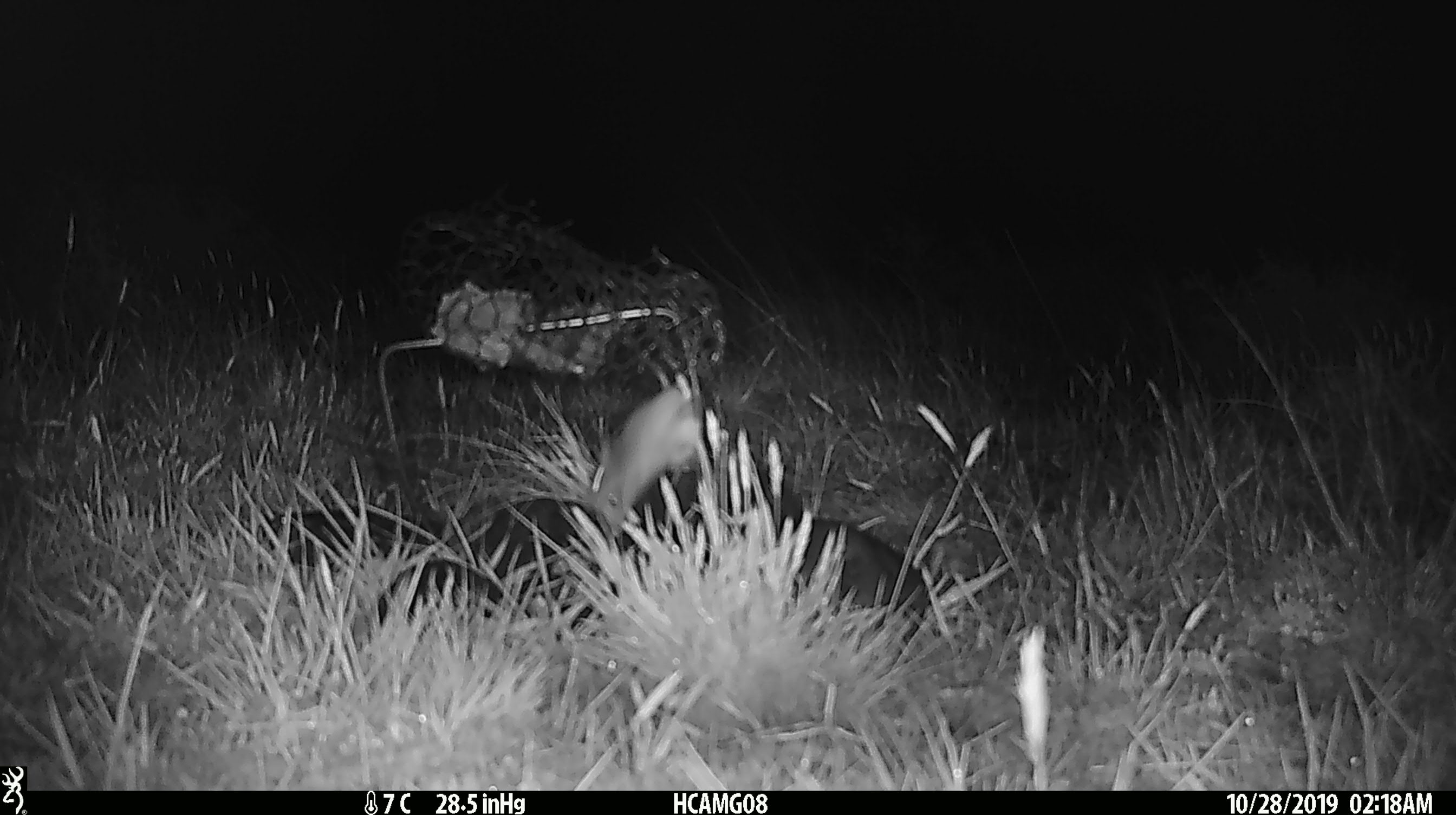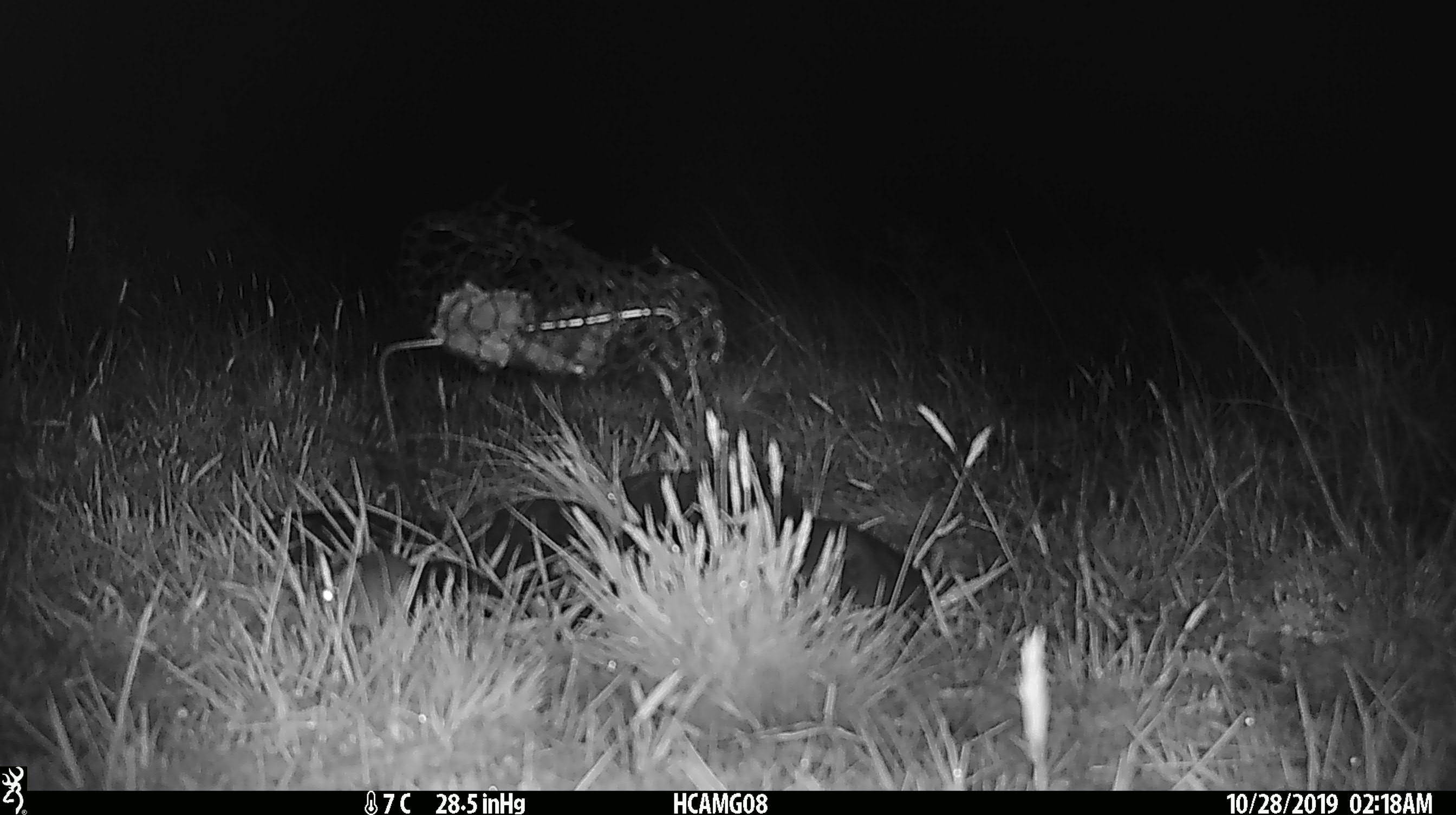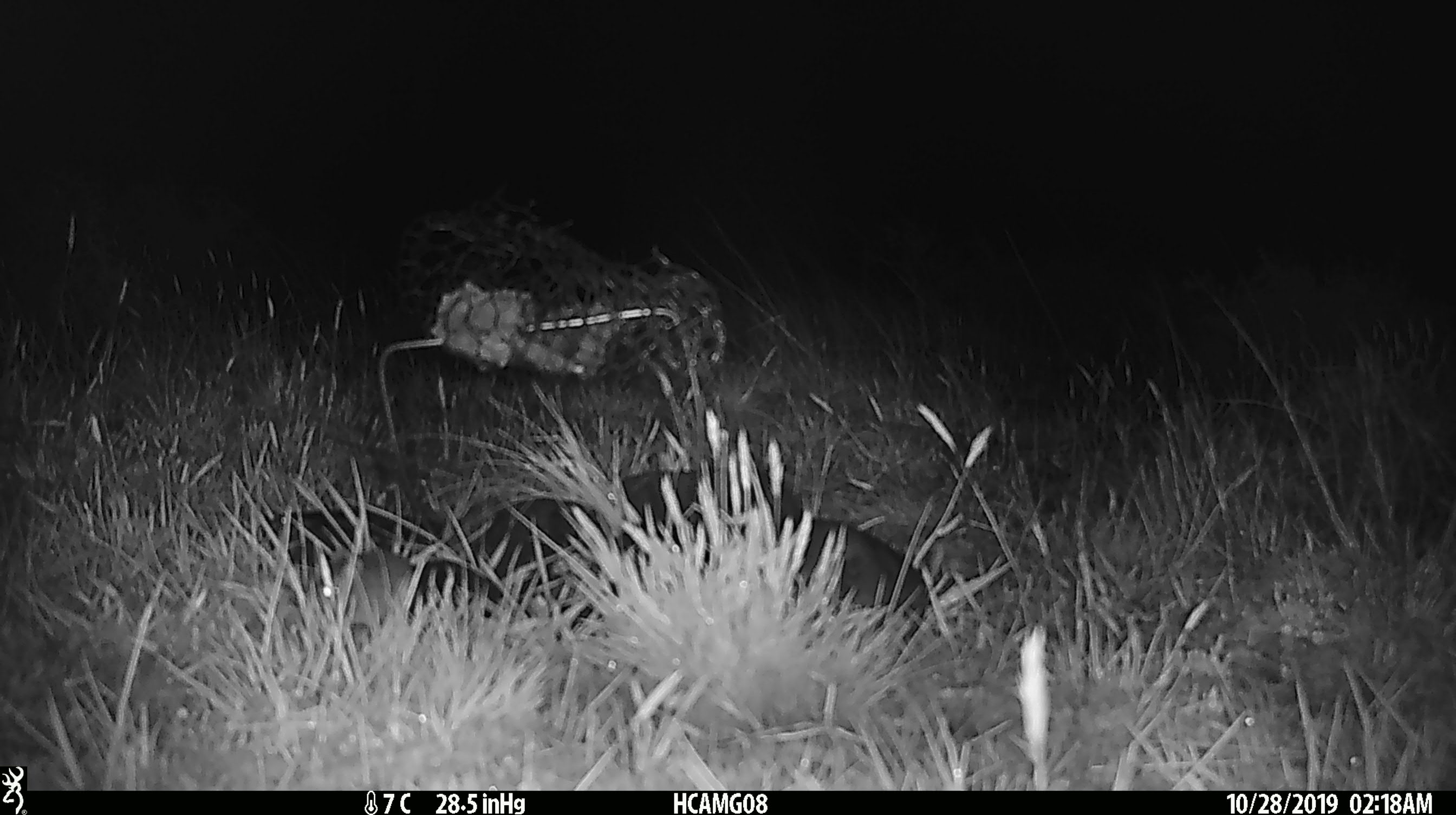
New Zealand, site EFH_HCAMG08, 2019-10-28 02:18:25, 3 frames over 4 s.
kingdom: Animalia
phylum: Chordata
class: Mammalia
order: Rodentia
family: Muridae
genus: Mus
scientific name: Mus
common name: mouse